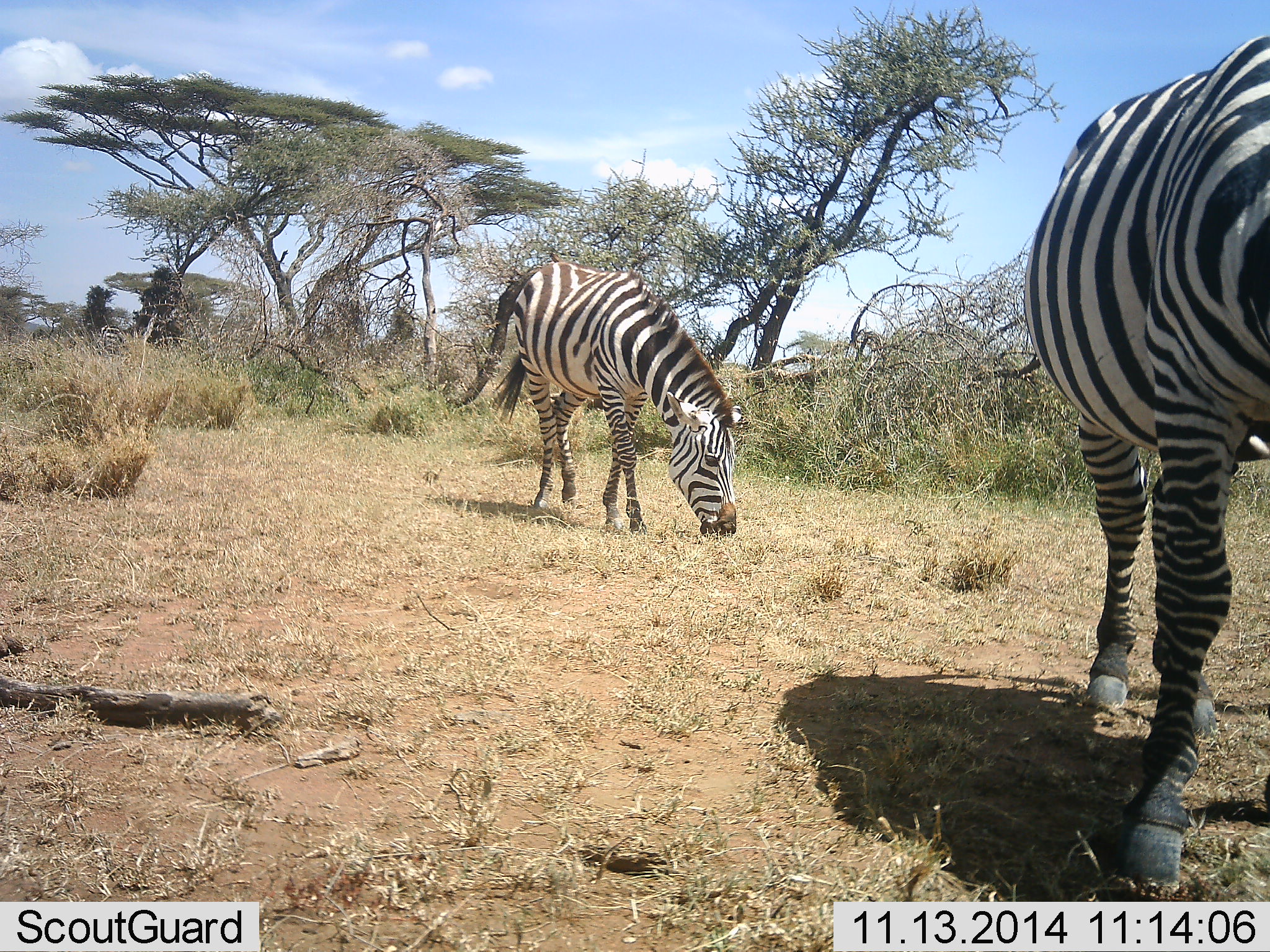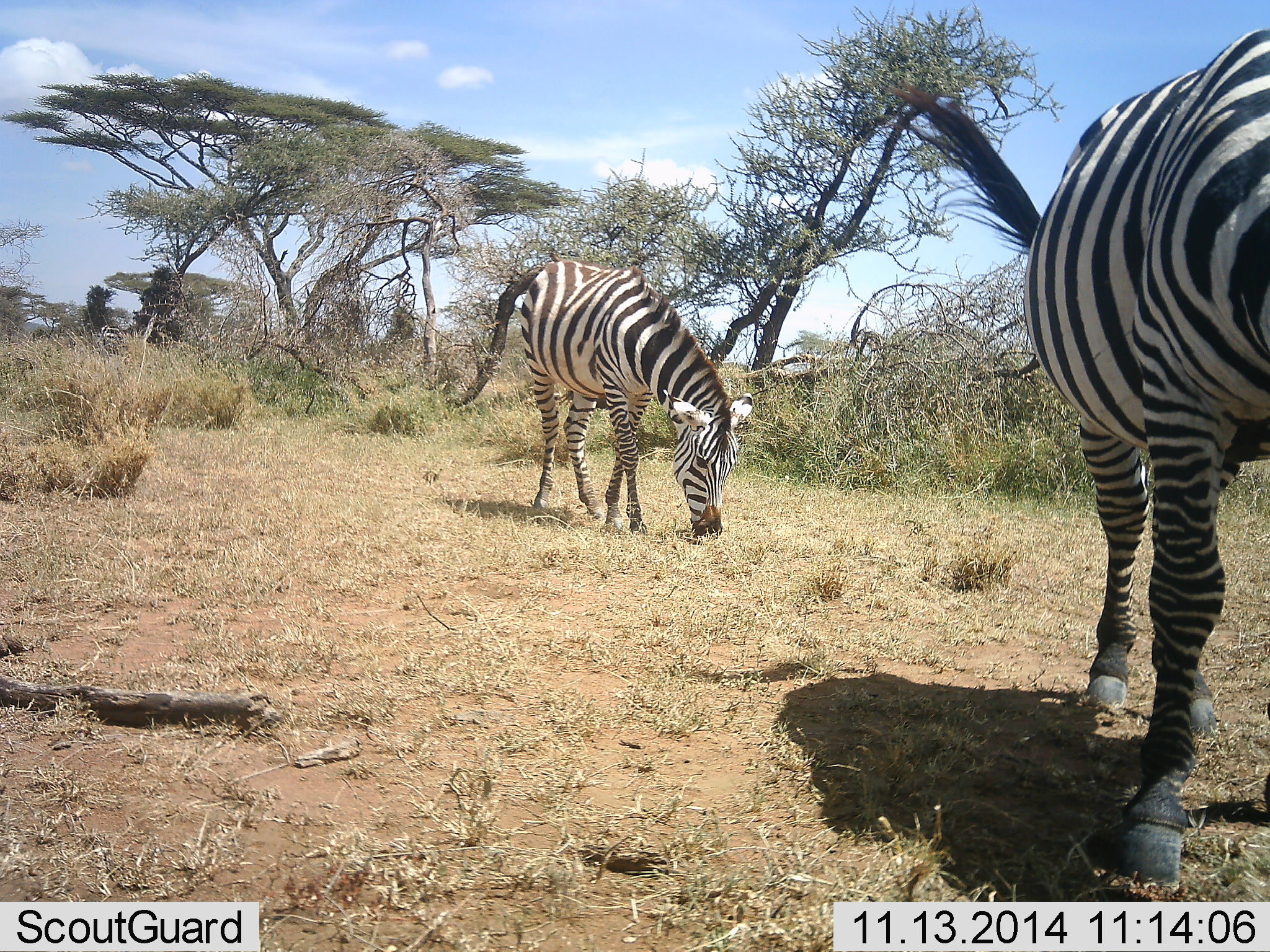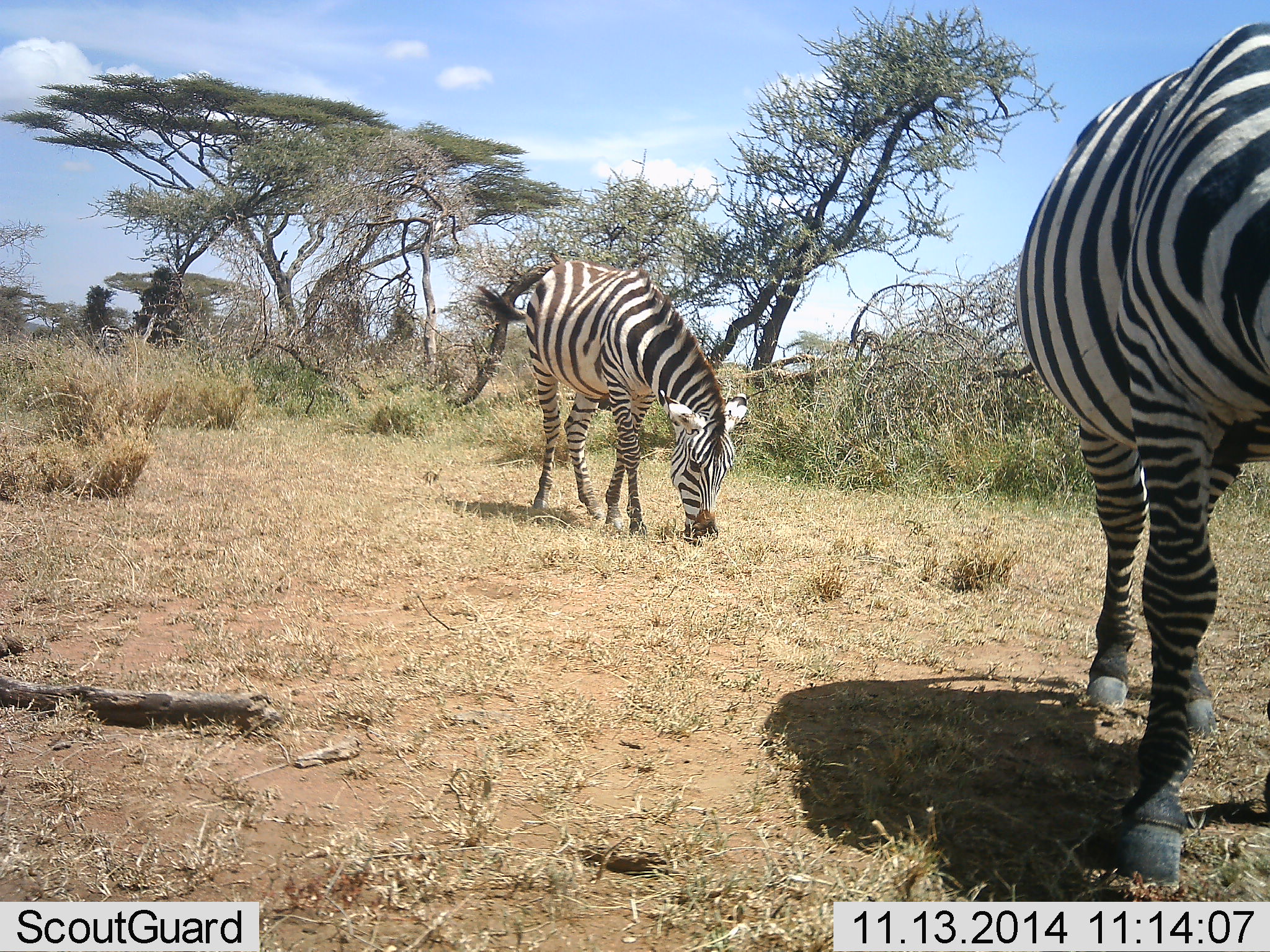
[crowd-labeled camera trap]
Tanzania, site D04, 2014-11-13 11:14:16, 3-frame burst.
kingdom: Animalia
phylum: Chordata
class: Mammalia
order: Perissodactyla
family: Equidae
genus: Equus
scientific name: Equus quagga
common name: plains zebra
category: zebra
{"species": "zebra (plains zebra) (Equus quagga)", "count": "2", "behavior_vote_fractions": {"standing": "30%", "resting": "0%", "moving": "0%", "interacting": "0%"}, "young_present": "0%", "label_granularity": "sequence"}